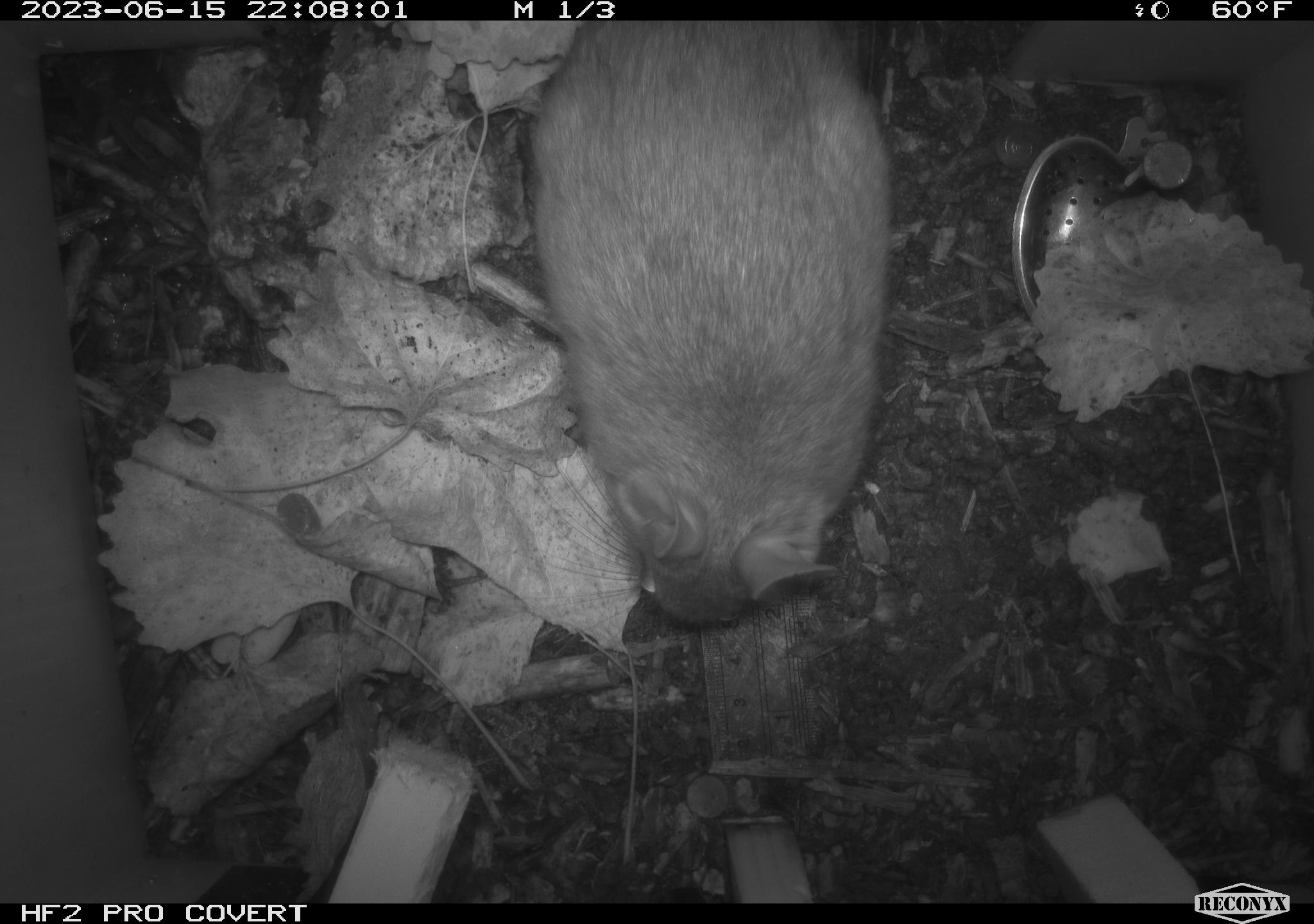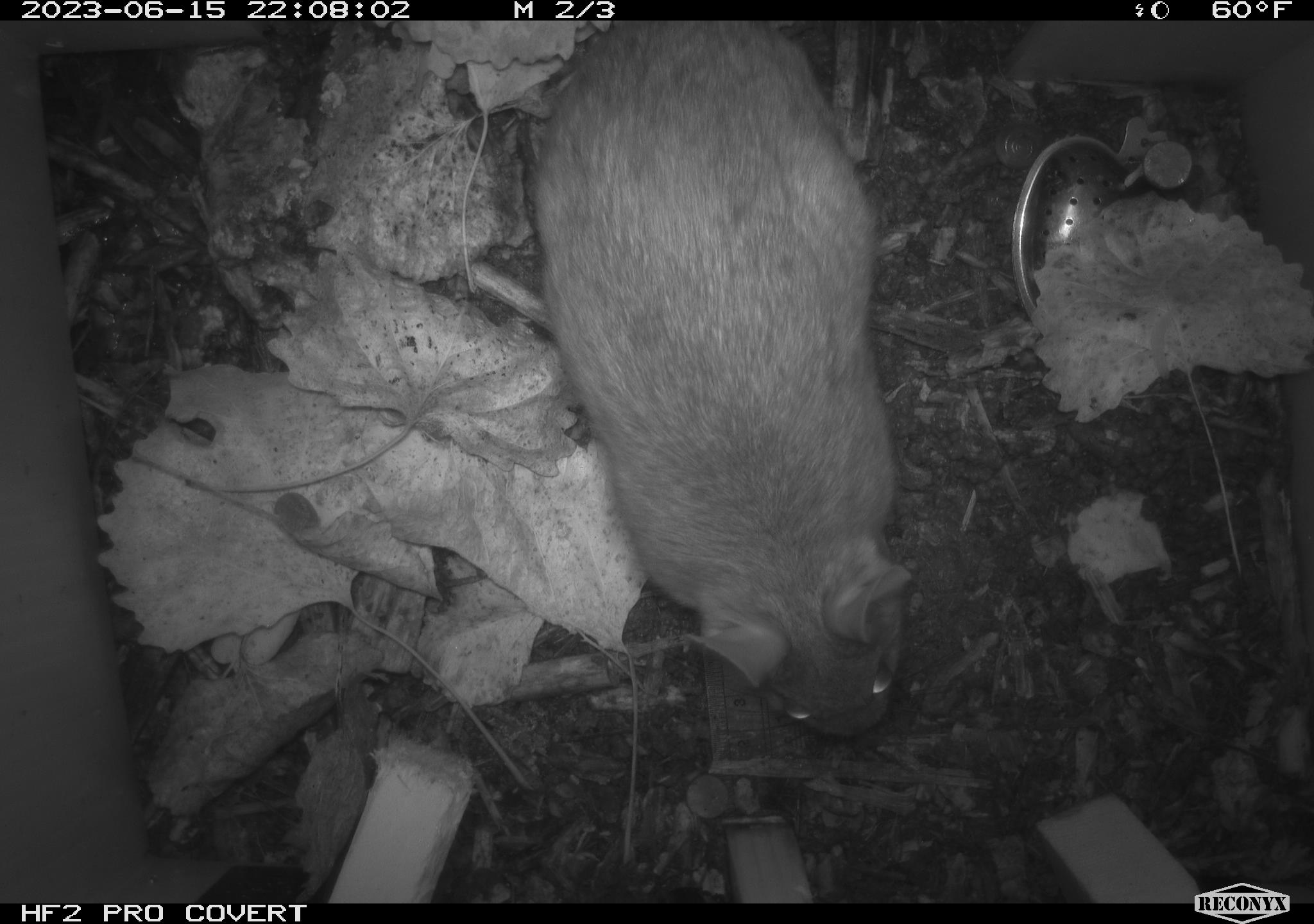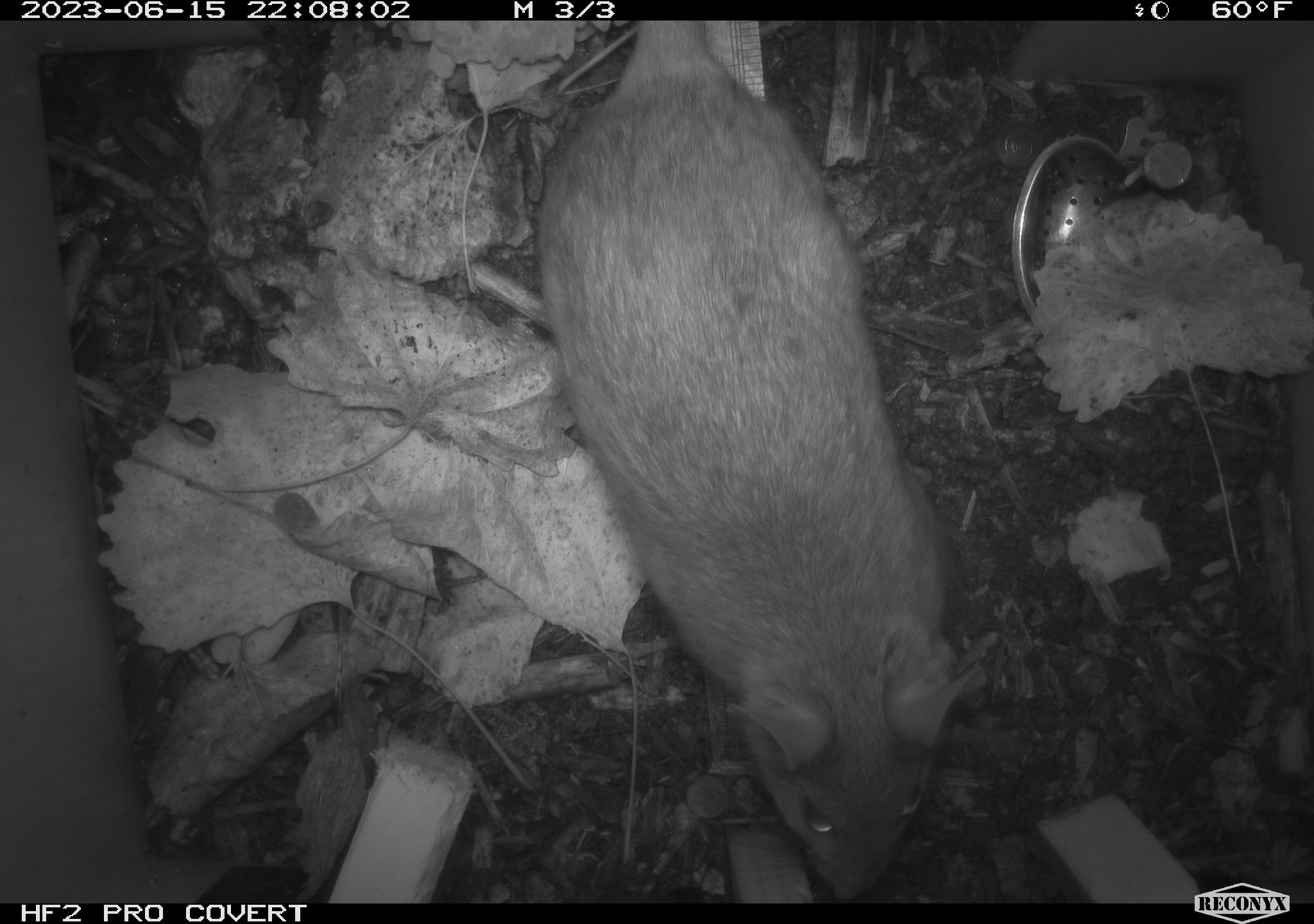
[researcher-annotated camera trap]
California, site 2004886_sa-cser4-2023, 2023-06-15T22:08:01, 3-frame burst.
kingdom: Animalia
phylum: Chordata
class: Mammalia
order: Rodentia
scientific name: Rodentia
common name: woodrat or rat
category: woodrat or rat species